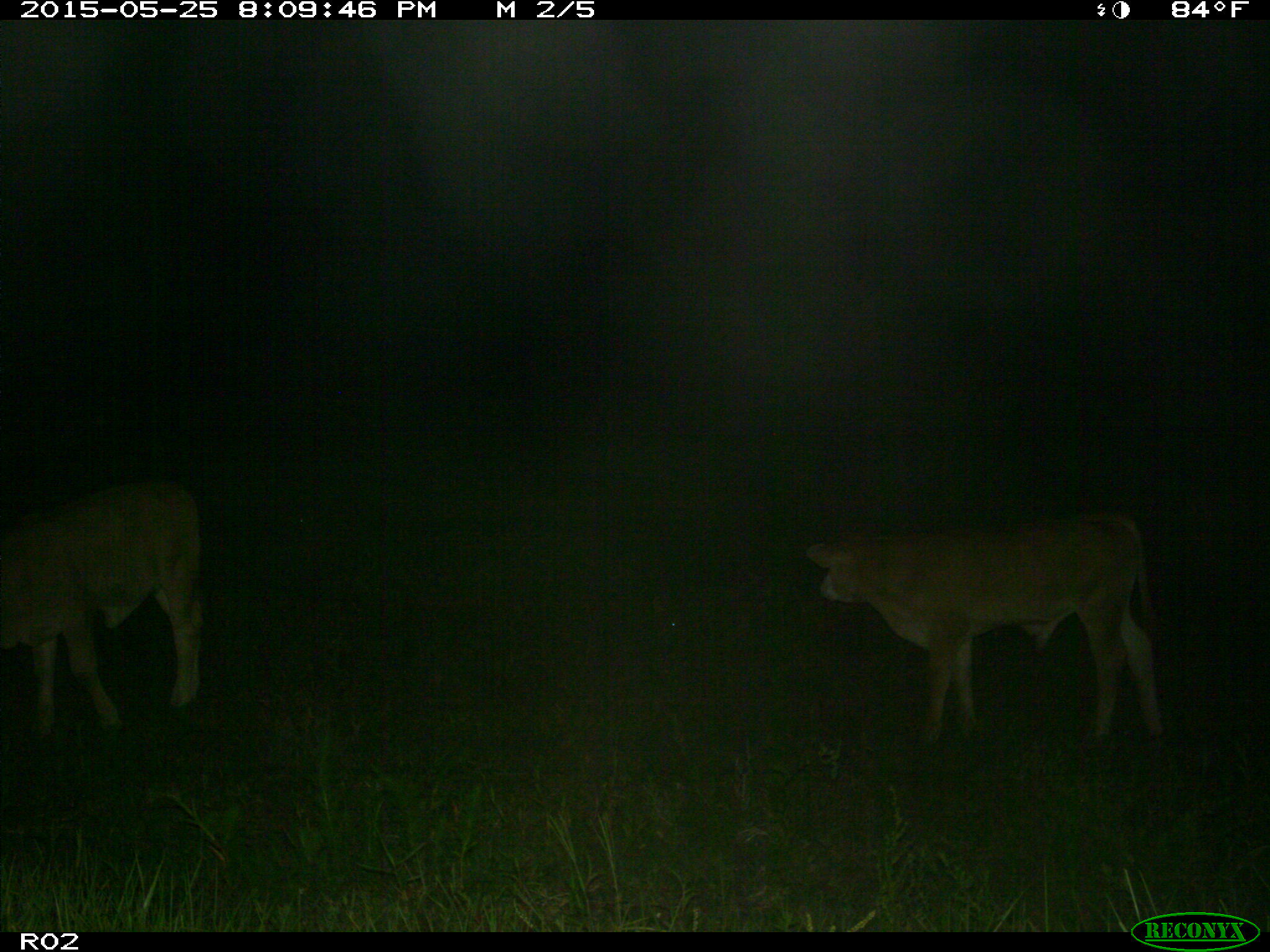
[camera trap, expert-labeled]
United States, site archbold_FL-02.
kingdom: Animalia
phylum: Chordata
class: Mammalia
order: Artiodactyla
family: Bovidae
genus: Bos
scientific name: Bos taurus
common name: domestic cow